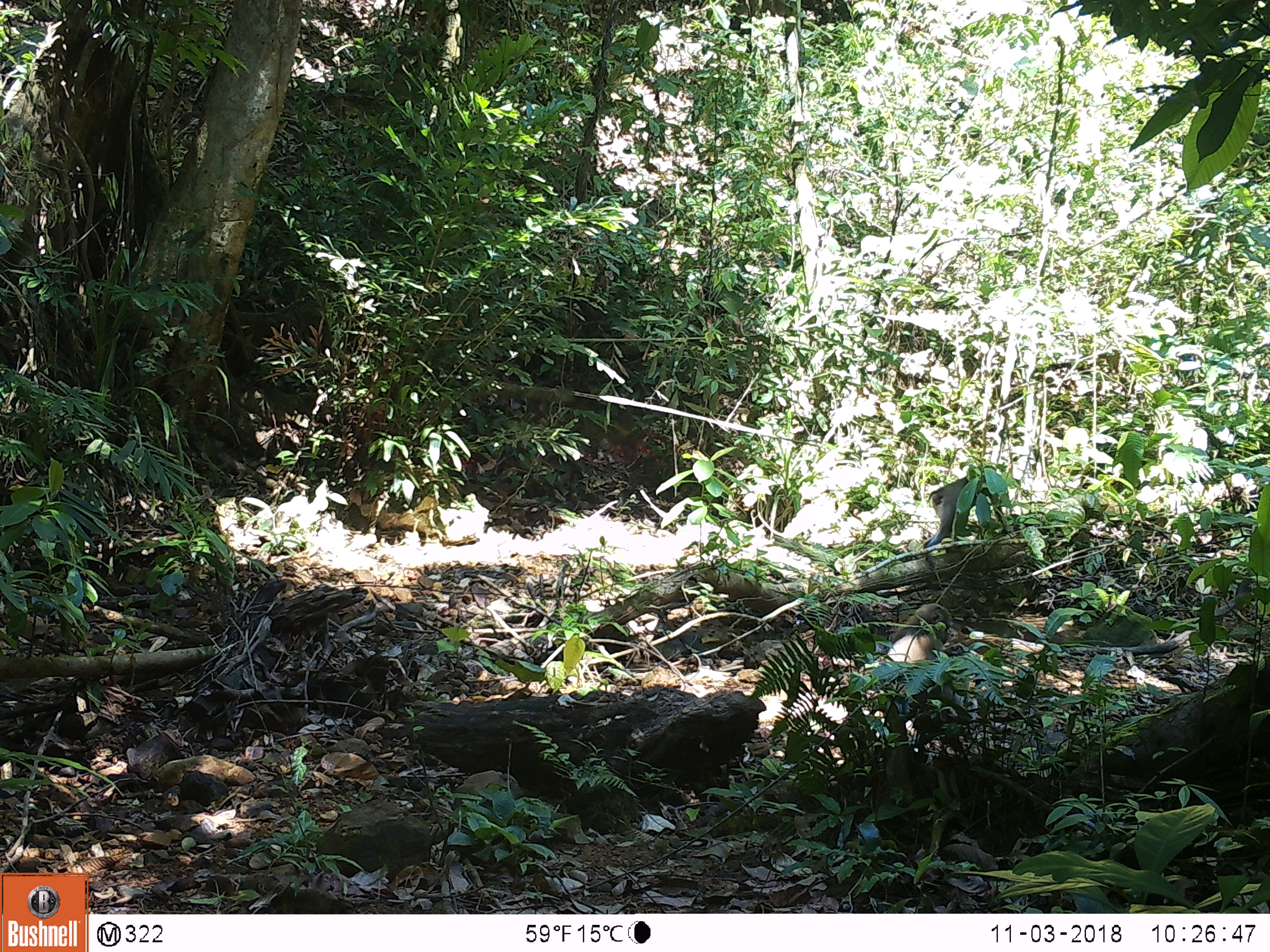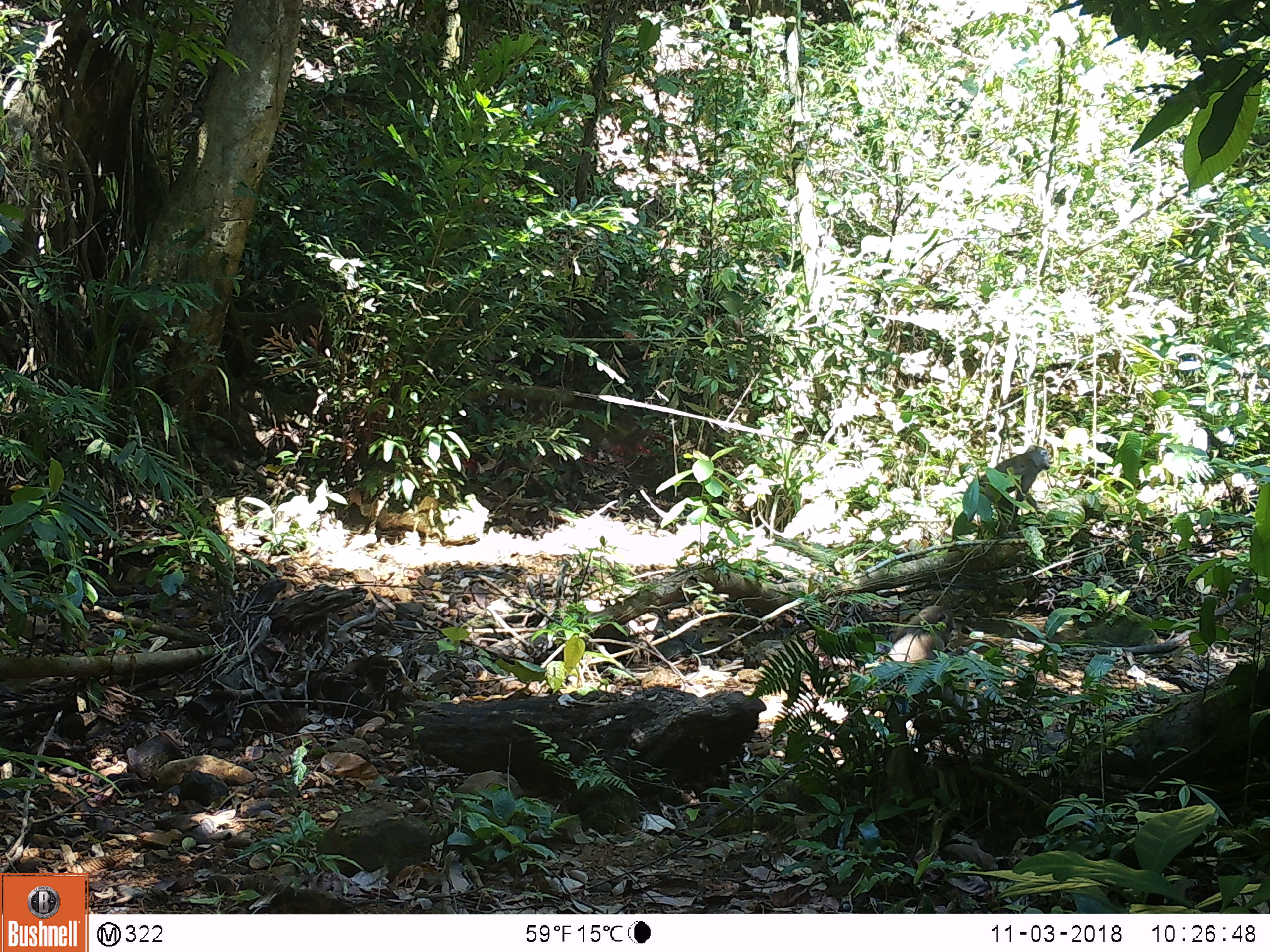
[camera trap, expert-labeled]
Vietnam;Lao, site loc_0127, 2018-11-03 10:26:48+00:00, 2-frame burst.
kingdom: Animalia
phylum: Chordata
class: Mammalia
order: Primates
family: Cercopithecidae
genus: Macaca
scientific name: Macaca nemestrina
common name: pig-tailed macaque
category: pig tailed macaque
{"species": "pig tailed macaque (pig-tailed macaque) (Macaca nemestrina)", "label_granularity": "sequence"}